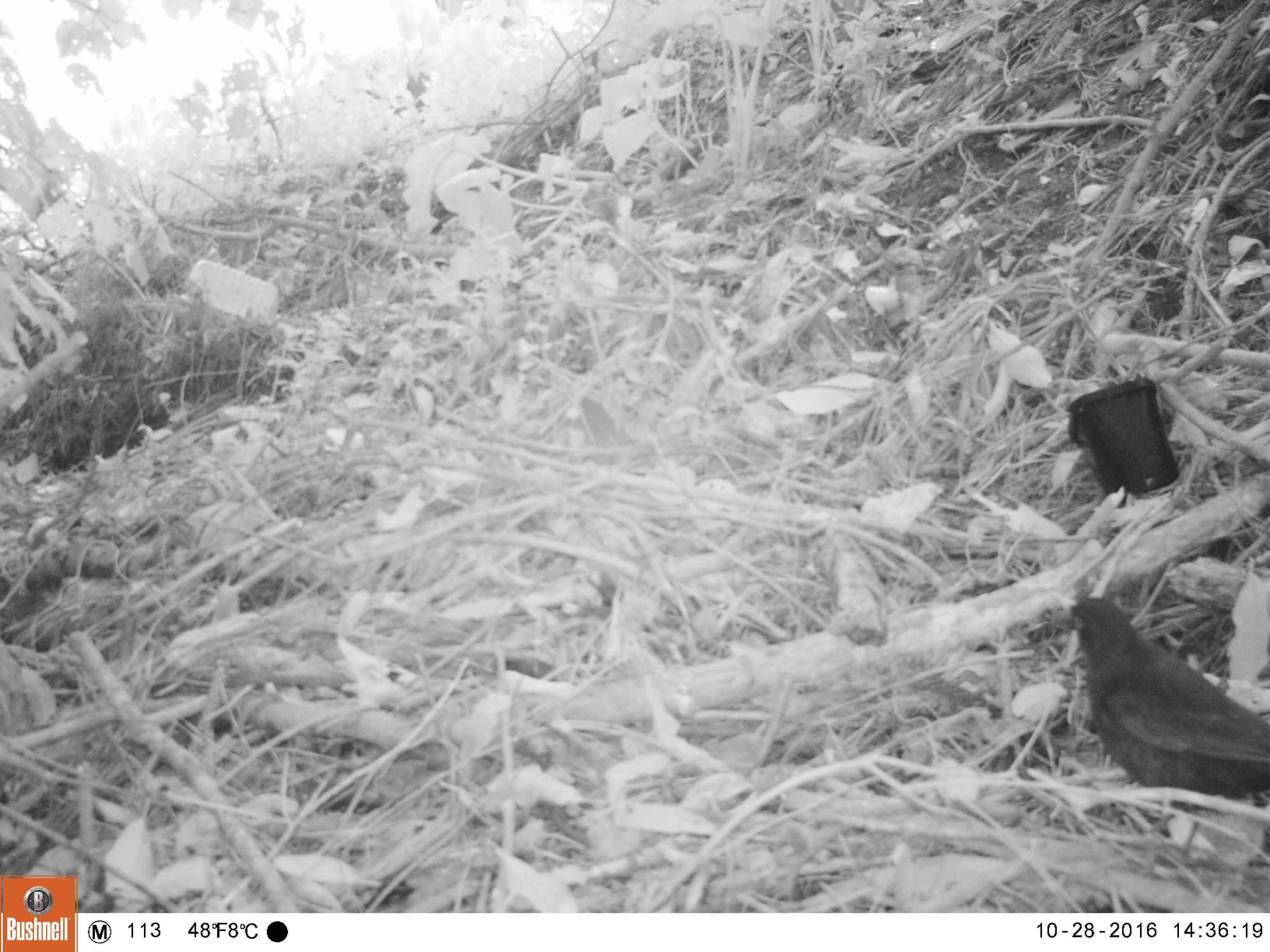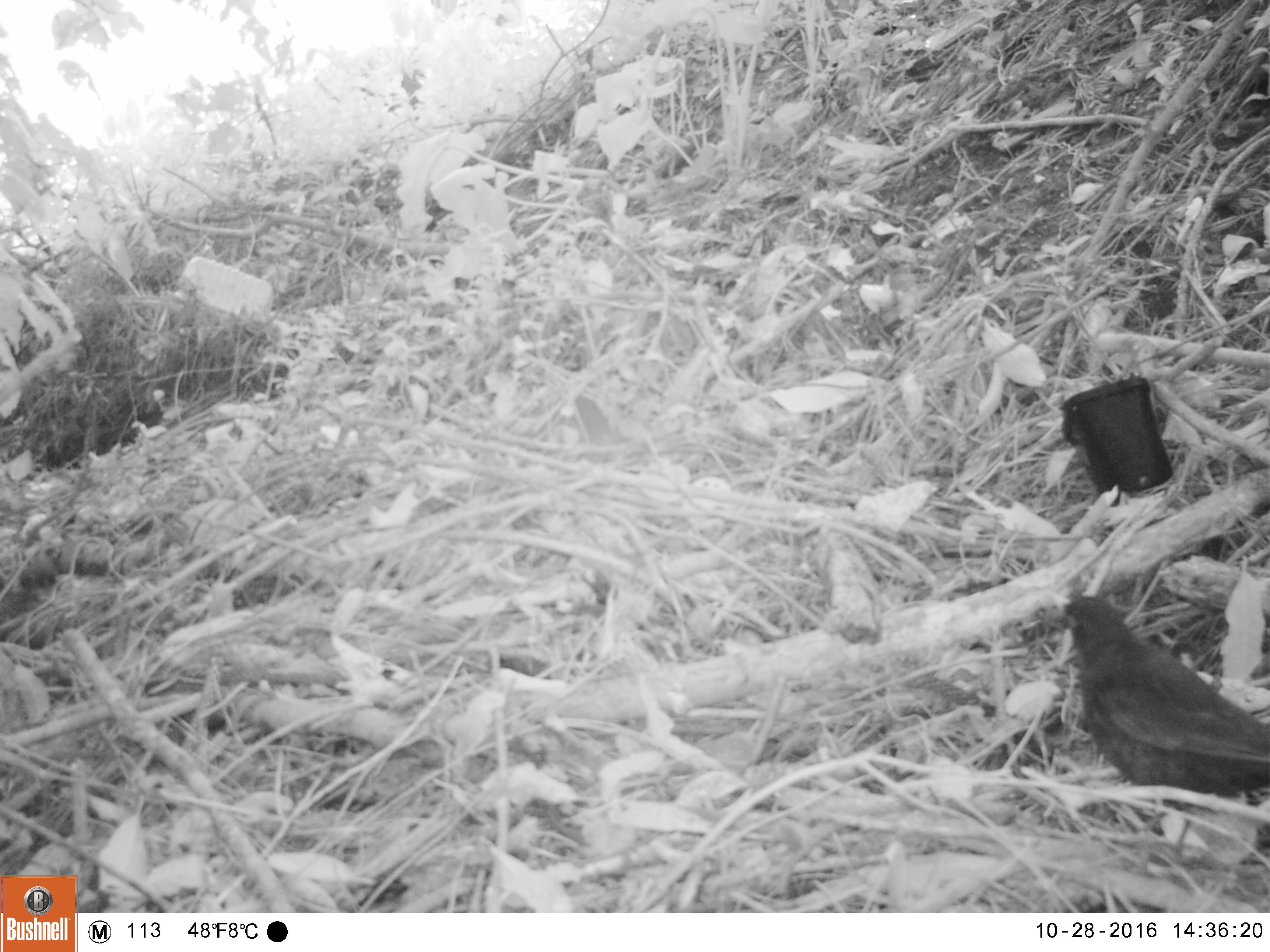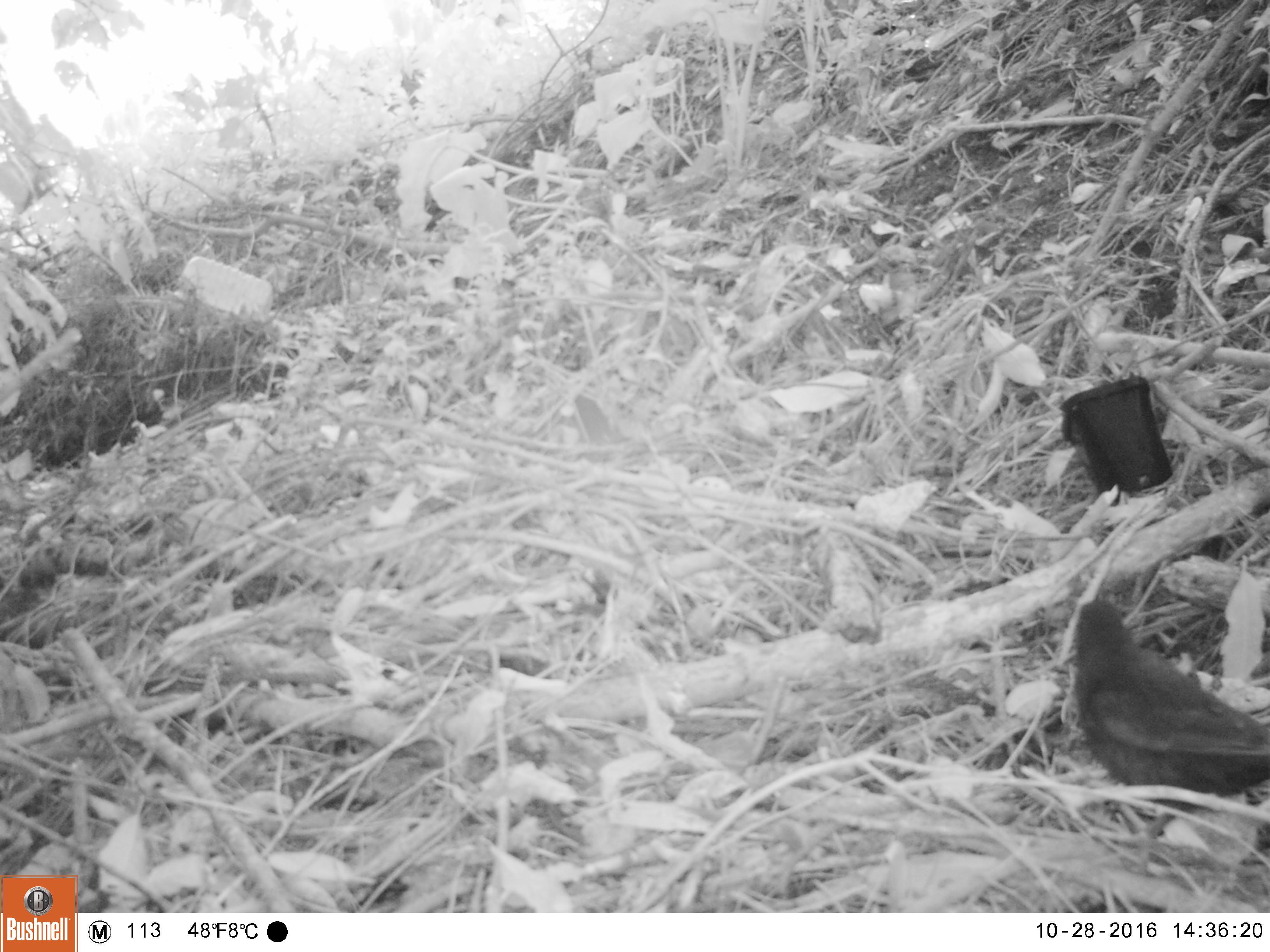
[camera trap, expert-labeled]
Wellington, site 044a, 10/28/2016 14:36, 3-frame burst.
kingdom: Animalia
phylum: Chordata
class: Aves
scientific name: Aves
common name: bird